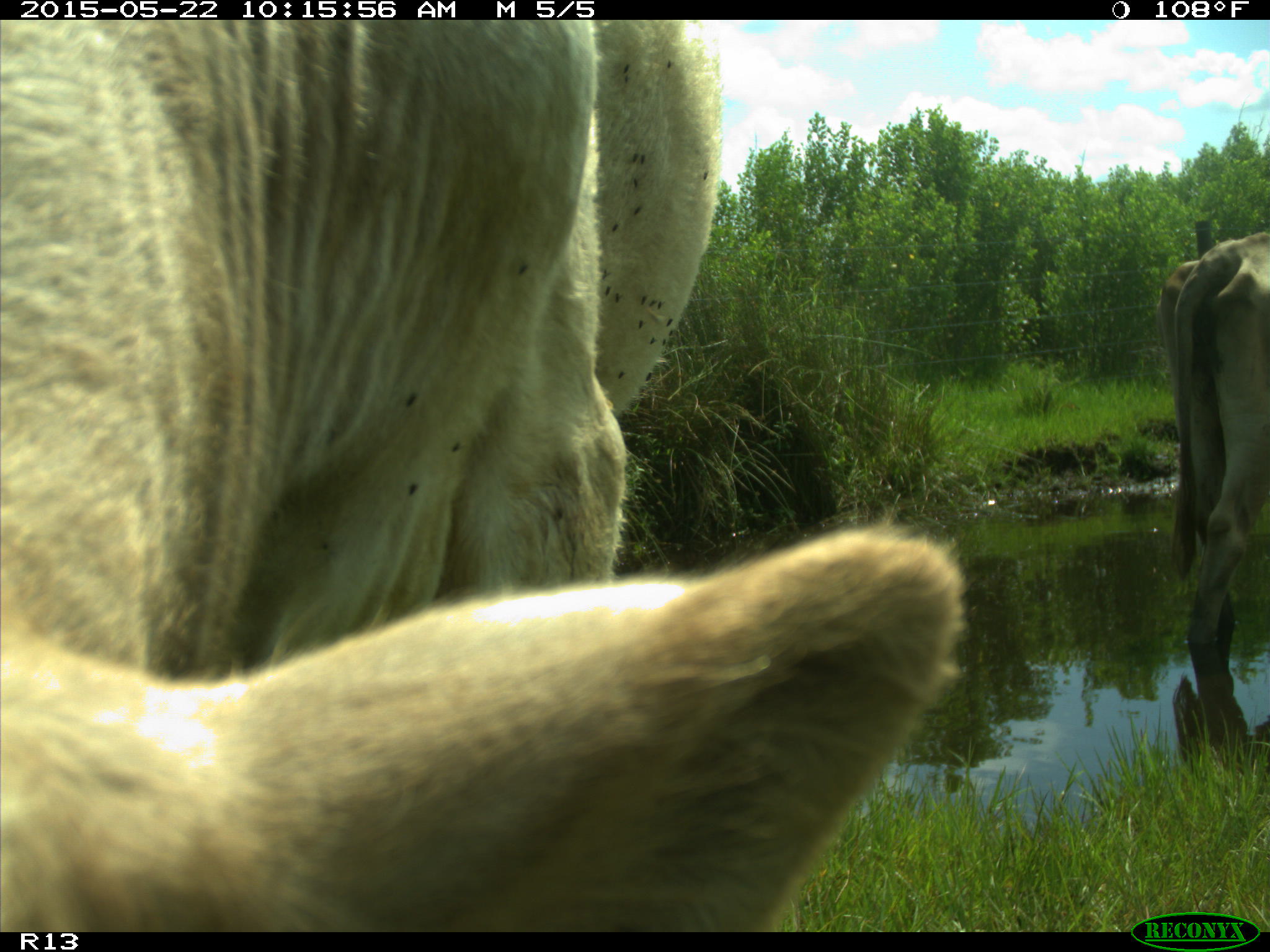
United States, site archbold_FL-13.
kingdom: Animalia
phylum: Chordata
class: Mammalia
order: Artiodactyla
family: Bovidae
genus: Bos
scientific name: Bos taurus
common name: domestic cow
Bos taurus (domestic cow).